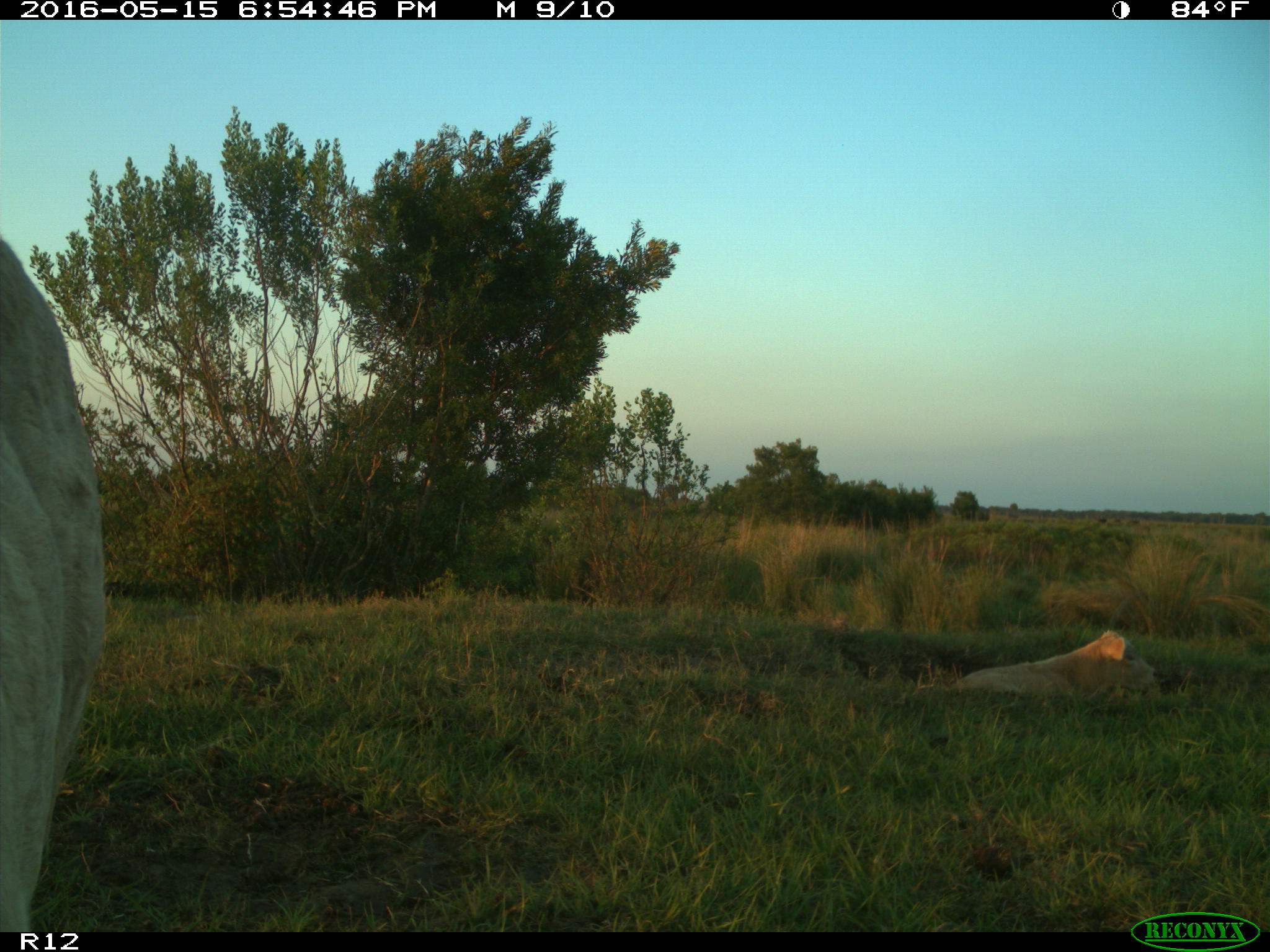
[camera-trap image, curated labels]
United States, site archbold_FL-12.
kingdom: Animalia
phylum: Chordata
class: Mammalia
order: Artiodactyla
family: Bovidae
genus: Bos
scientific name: Bos taurus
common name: domestic cow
Bos taurus (domestic cow).